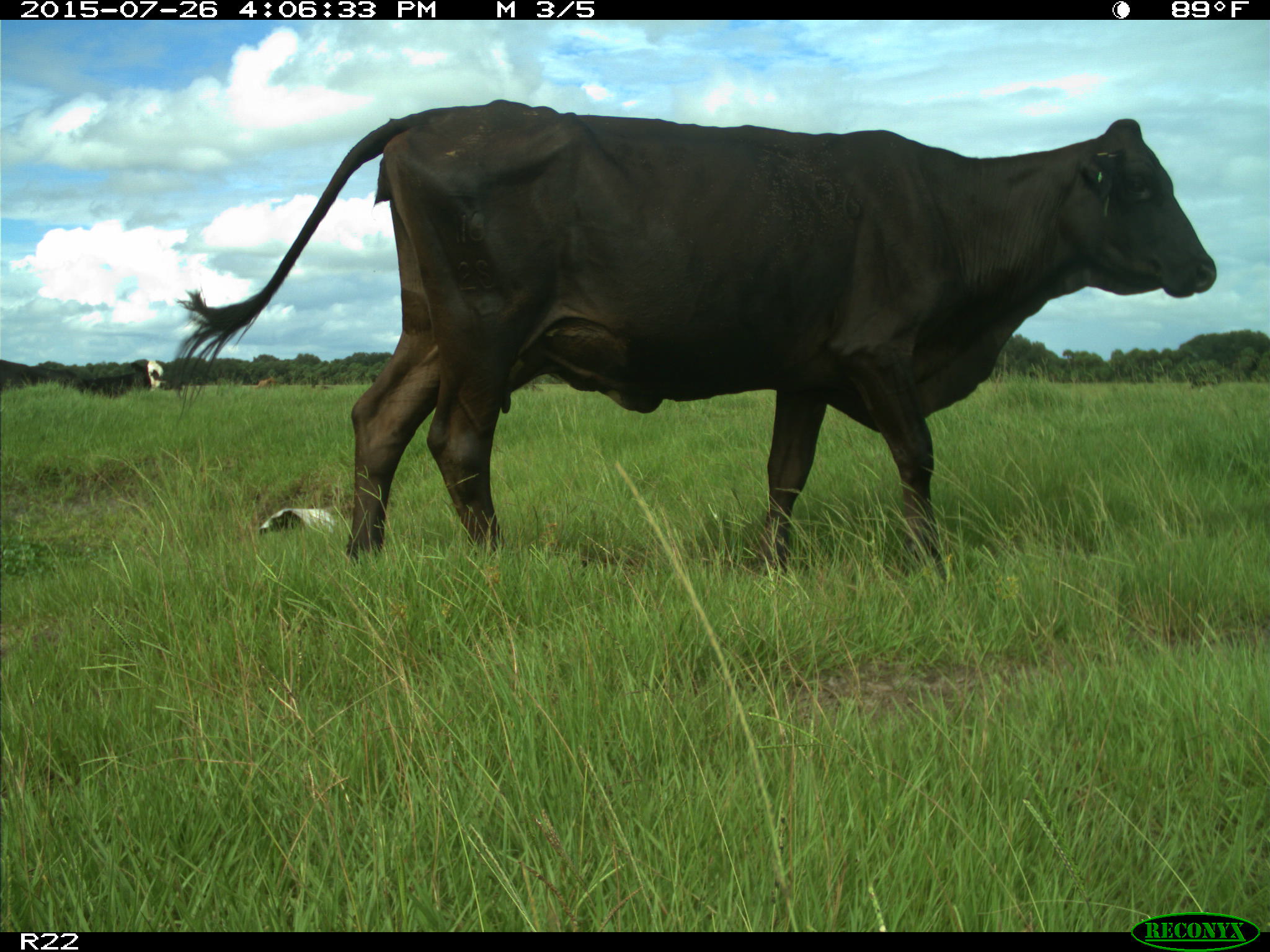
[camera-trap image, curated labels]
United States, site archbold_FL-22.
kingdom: Animalia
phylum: Chordata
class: Mammalia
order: Artiodactyla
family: Bovidae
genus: Bos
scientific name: Bos taurus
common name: domestic cow